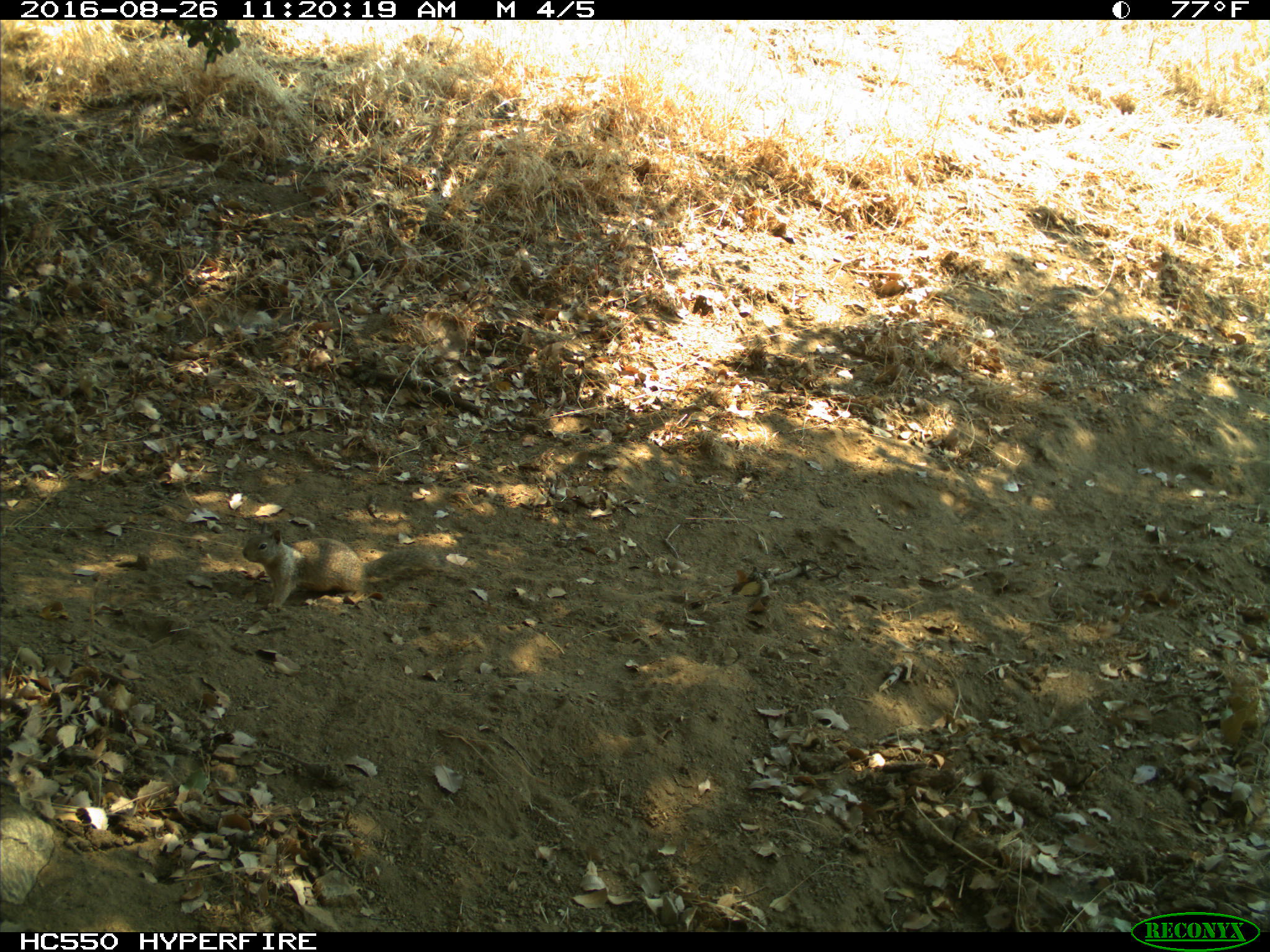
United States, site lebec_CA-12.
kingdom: Animalia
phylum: Chordata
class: Mammalia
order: Rodentia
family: Sciuridae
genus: Otospermophilus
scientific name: Otospermophilus beecheyi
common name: california ground squirrel